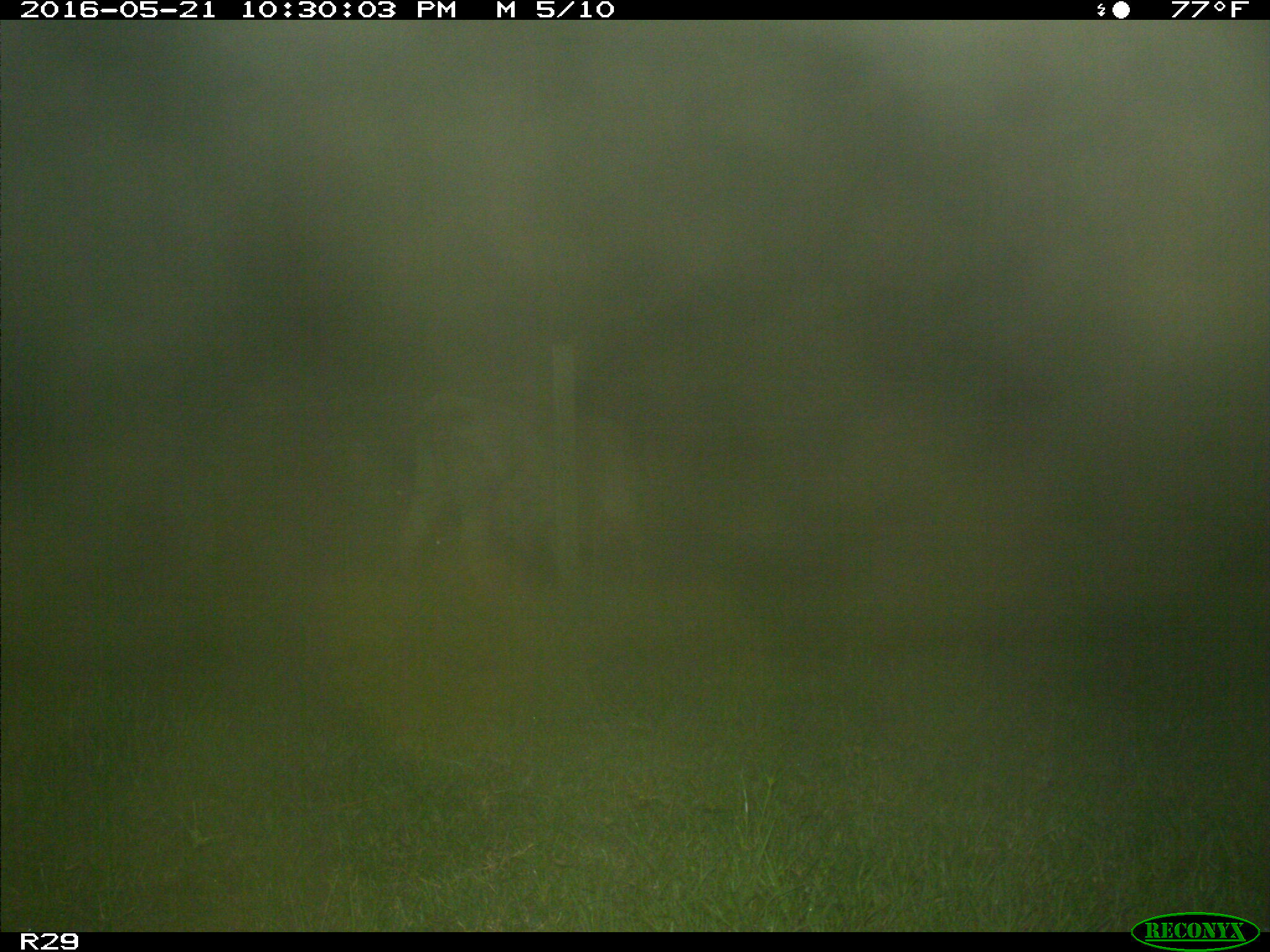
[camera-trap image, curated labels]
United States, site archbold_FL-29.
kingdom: Animalia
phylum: Chordata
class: Mammalia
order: Artiodactyla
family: Bovidae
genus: Bos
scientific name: Bos taurus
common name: domestic cow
Bos taurus (domestic cow).